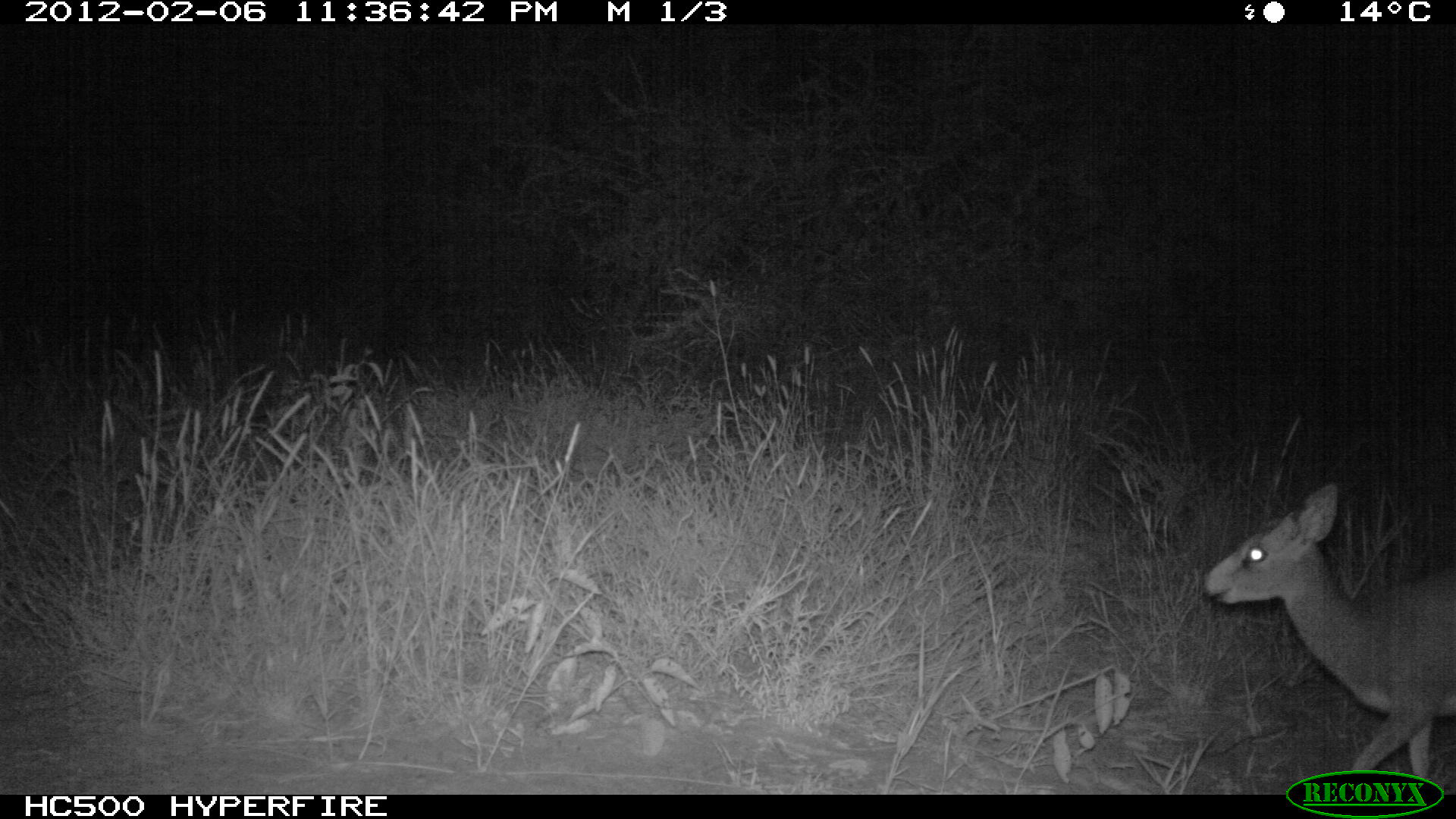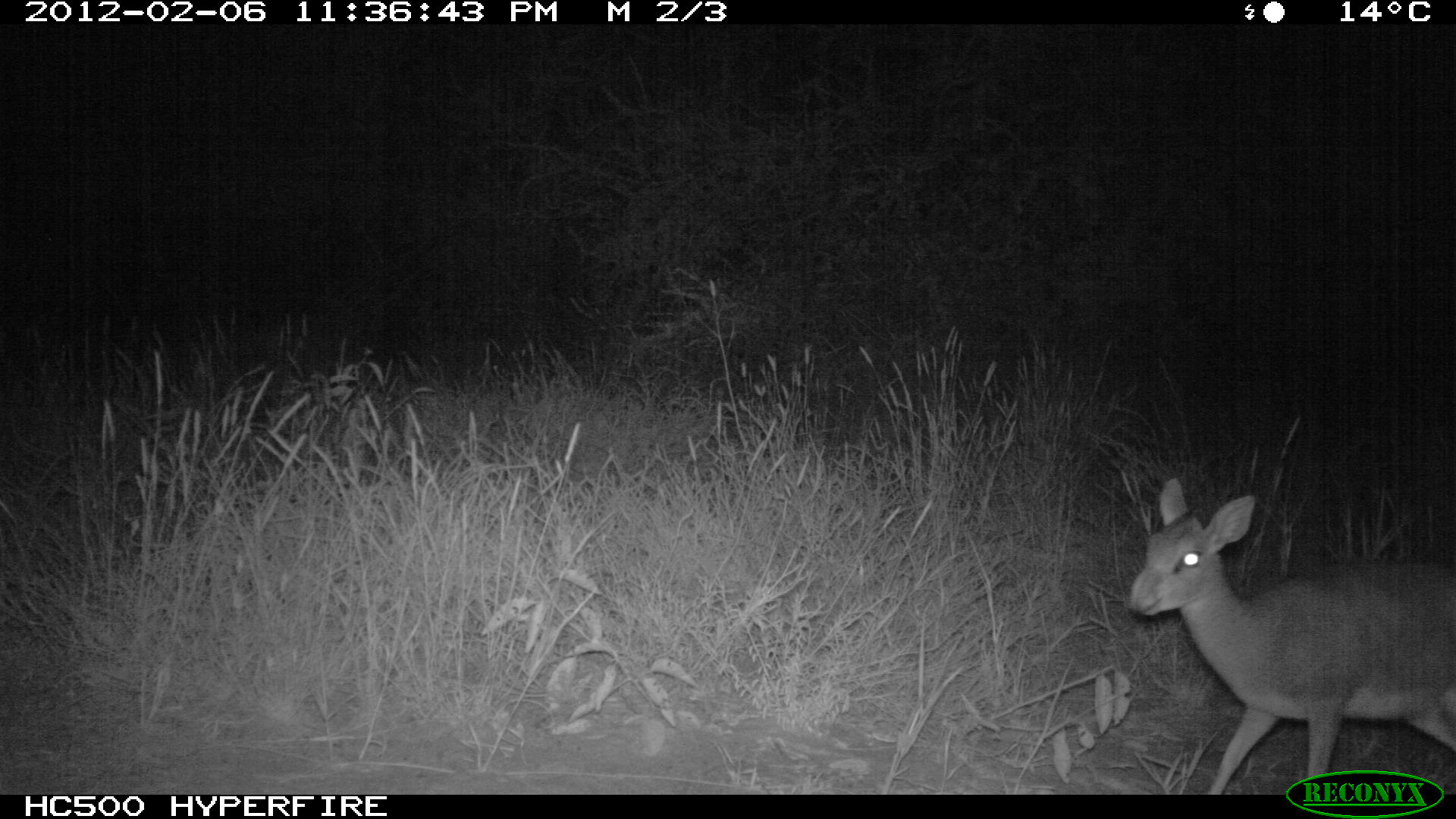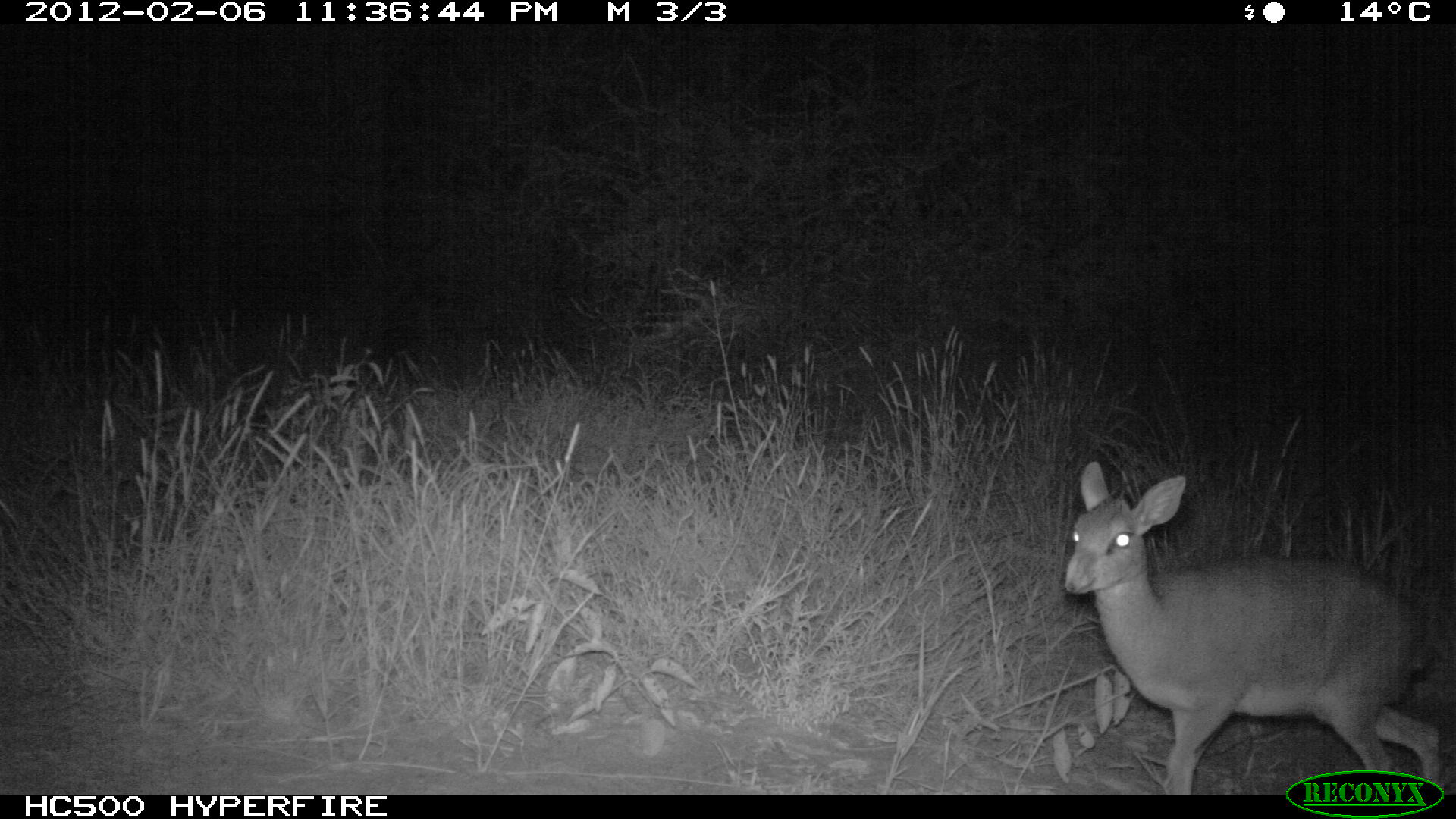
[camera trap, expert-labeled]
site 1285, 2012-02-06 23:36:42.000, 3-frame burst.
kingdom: Animalia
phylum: Chordata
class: Mammalia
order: Artiodactyla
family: Bovidae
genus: Madoqua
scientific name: Madoqua guentheri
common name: günther's dik-dik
Madoqua guentheri (günther's dik-dik), count 1.